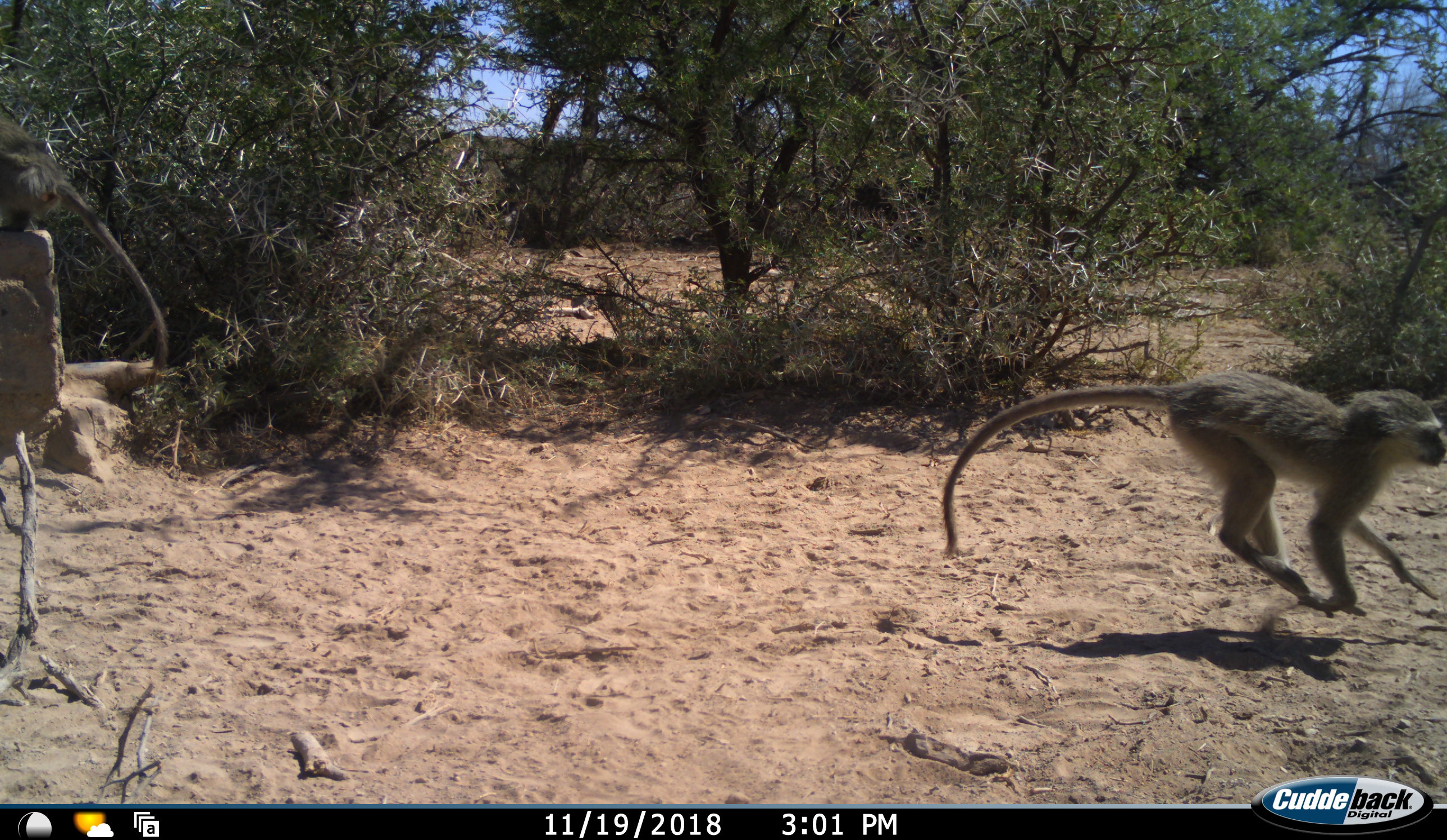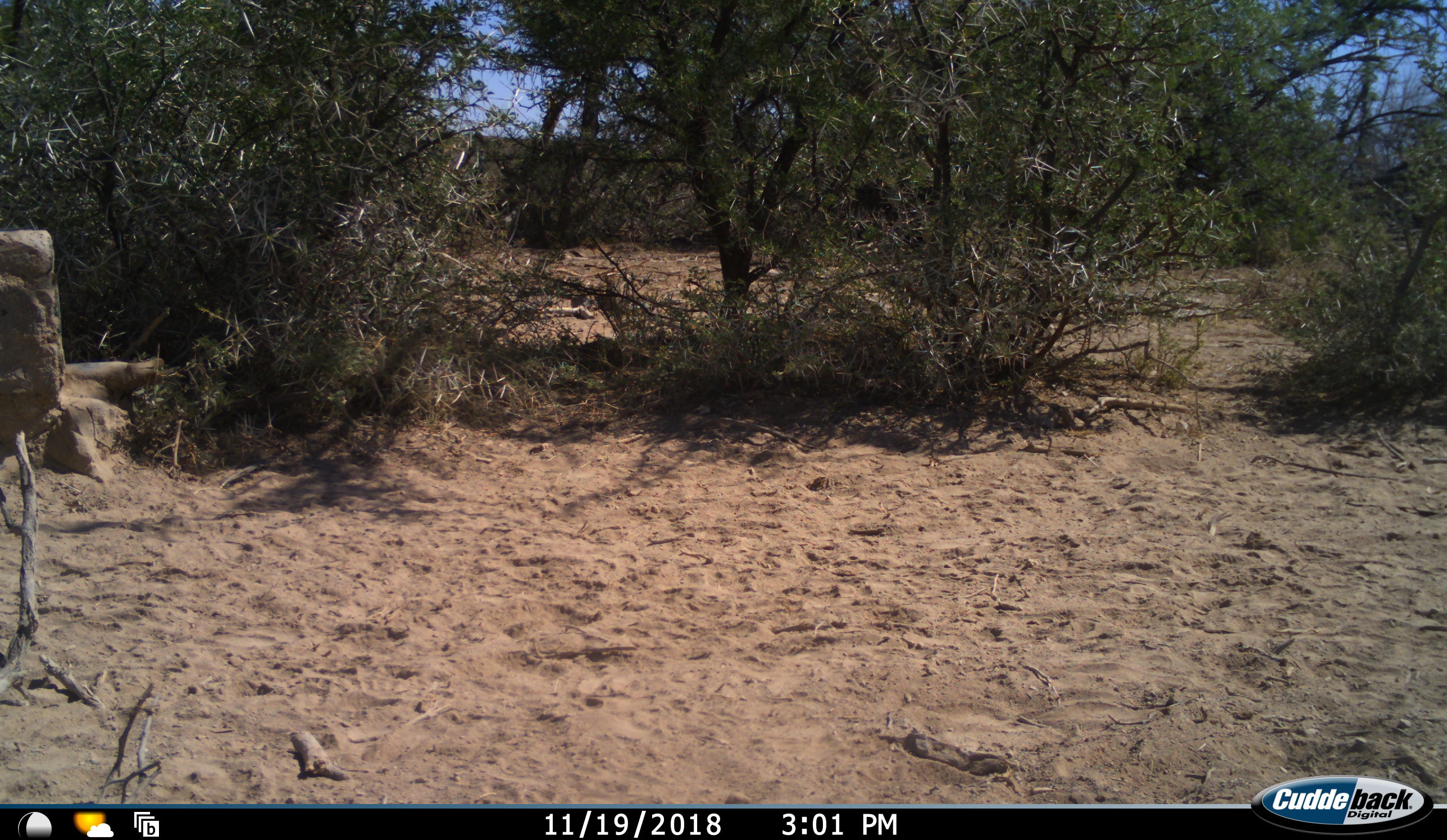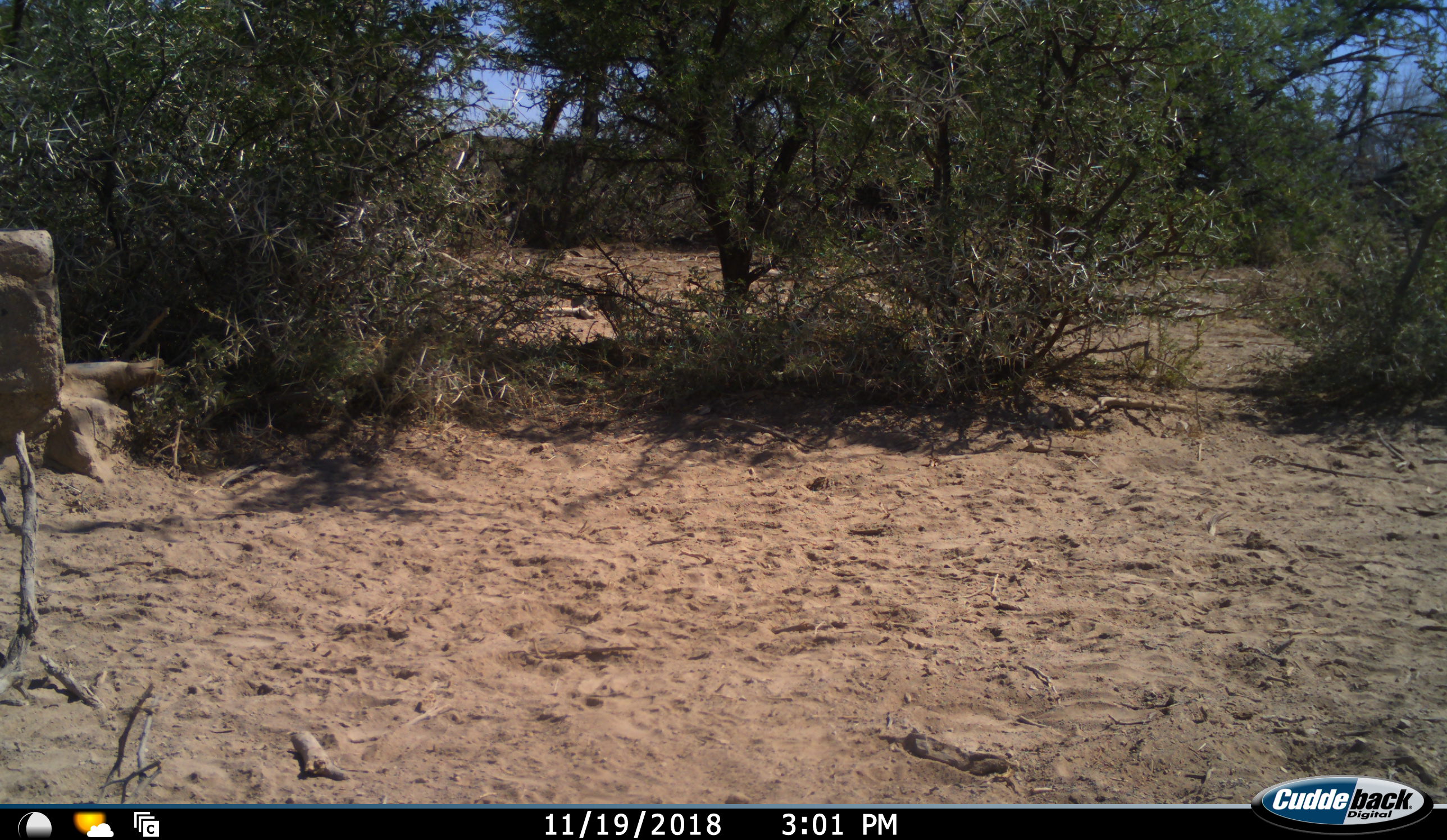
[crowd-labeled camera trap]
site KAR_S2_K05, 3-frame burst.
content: unidentified animal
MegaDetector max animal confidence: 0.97